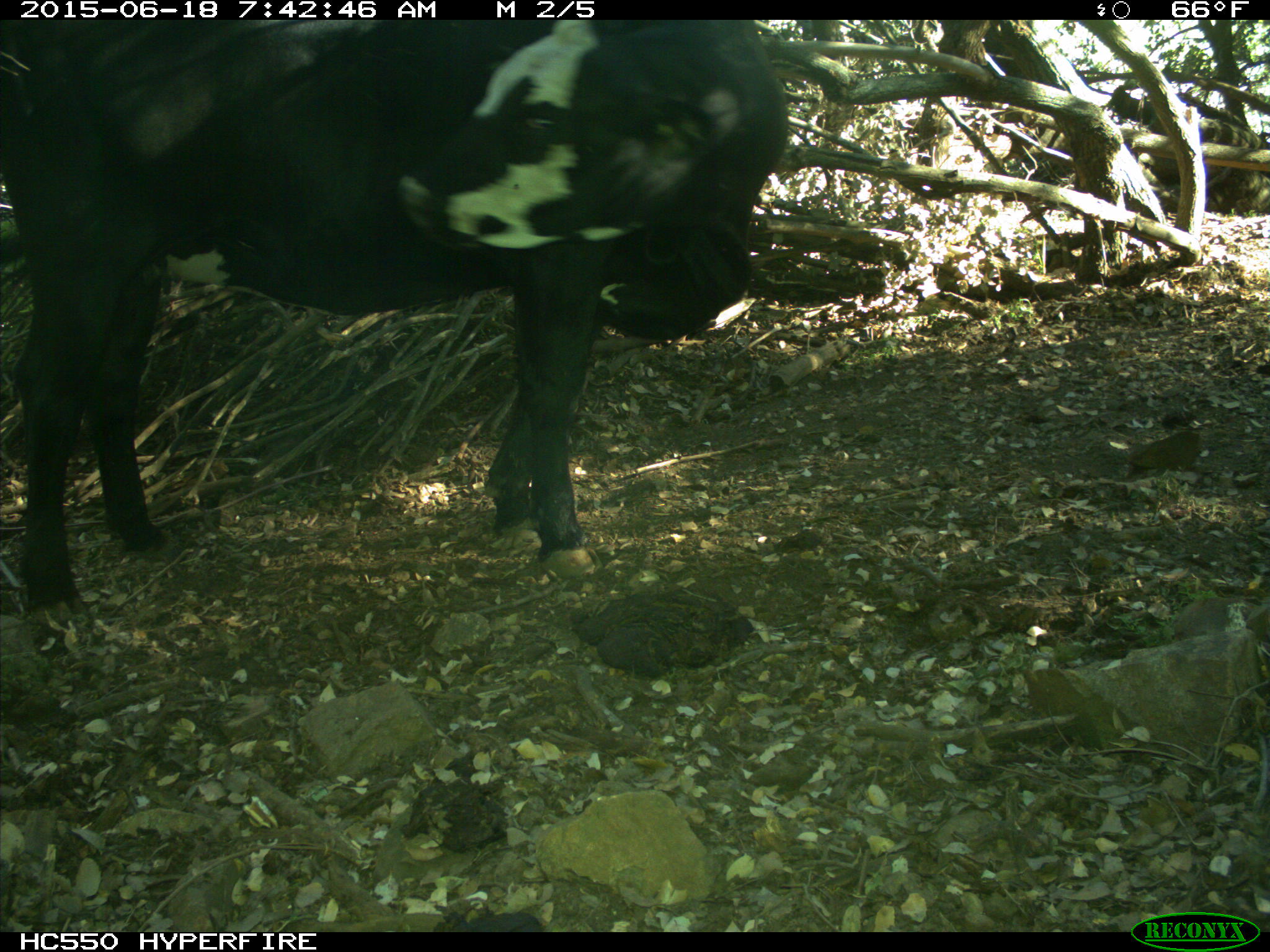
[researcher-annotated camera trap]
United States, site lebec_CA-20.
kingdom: Animalia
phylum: Chordata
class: Mammalia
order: Artiodactyla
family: Bovidae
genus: Bos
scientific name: Bos taurus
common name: domestic cow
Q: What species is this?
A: Bos taurus (domestic cow).